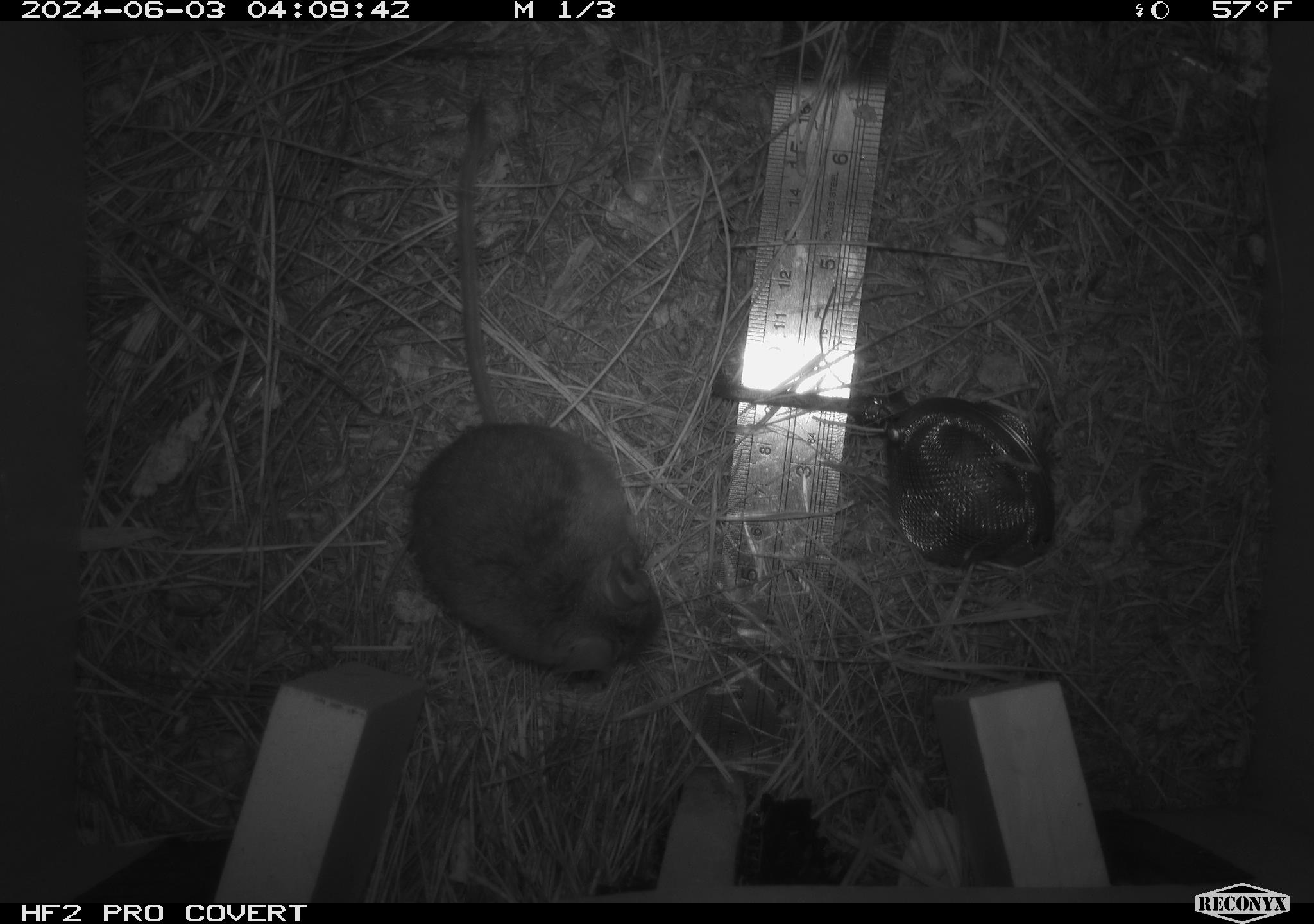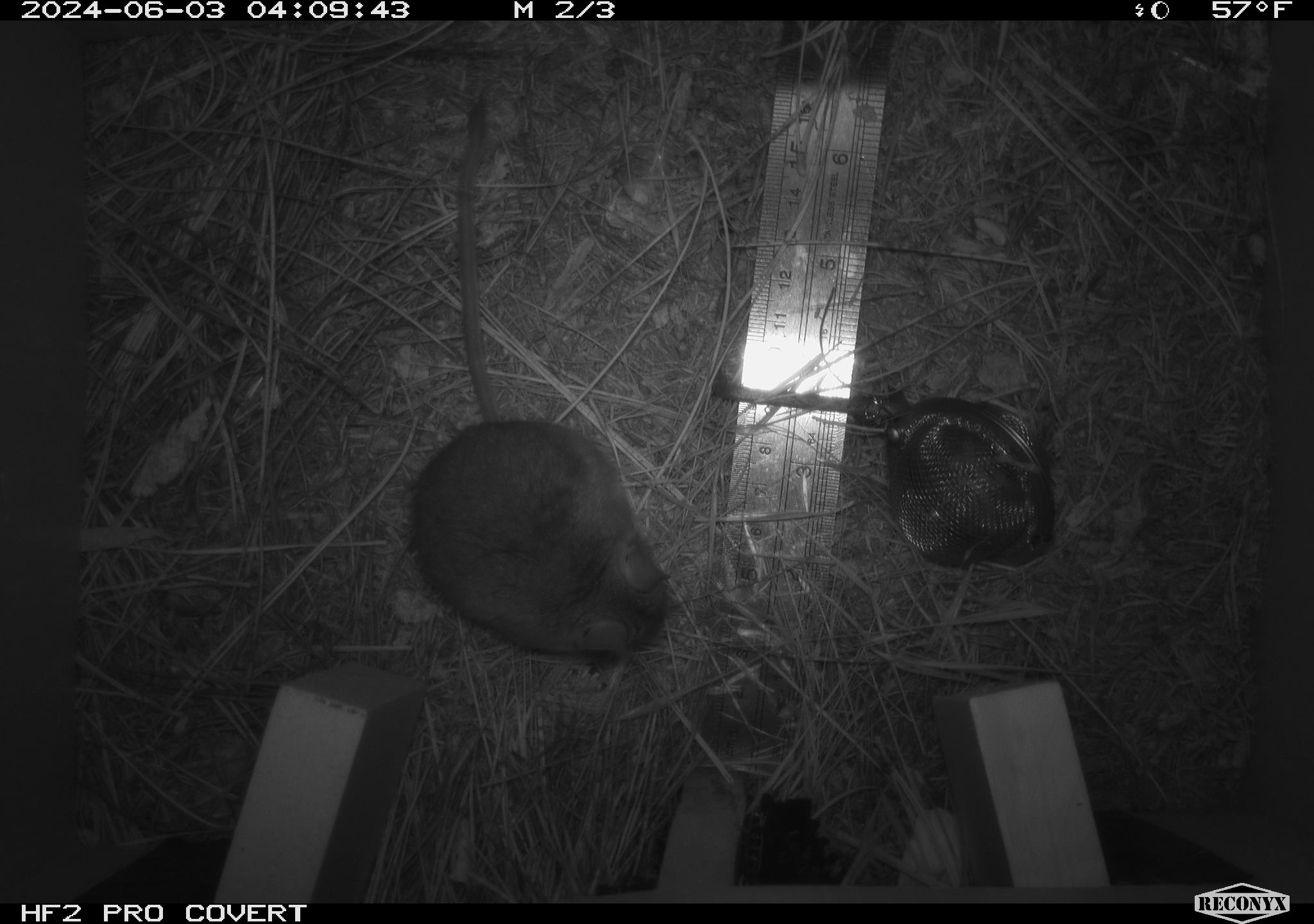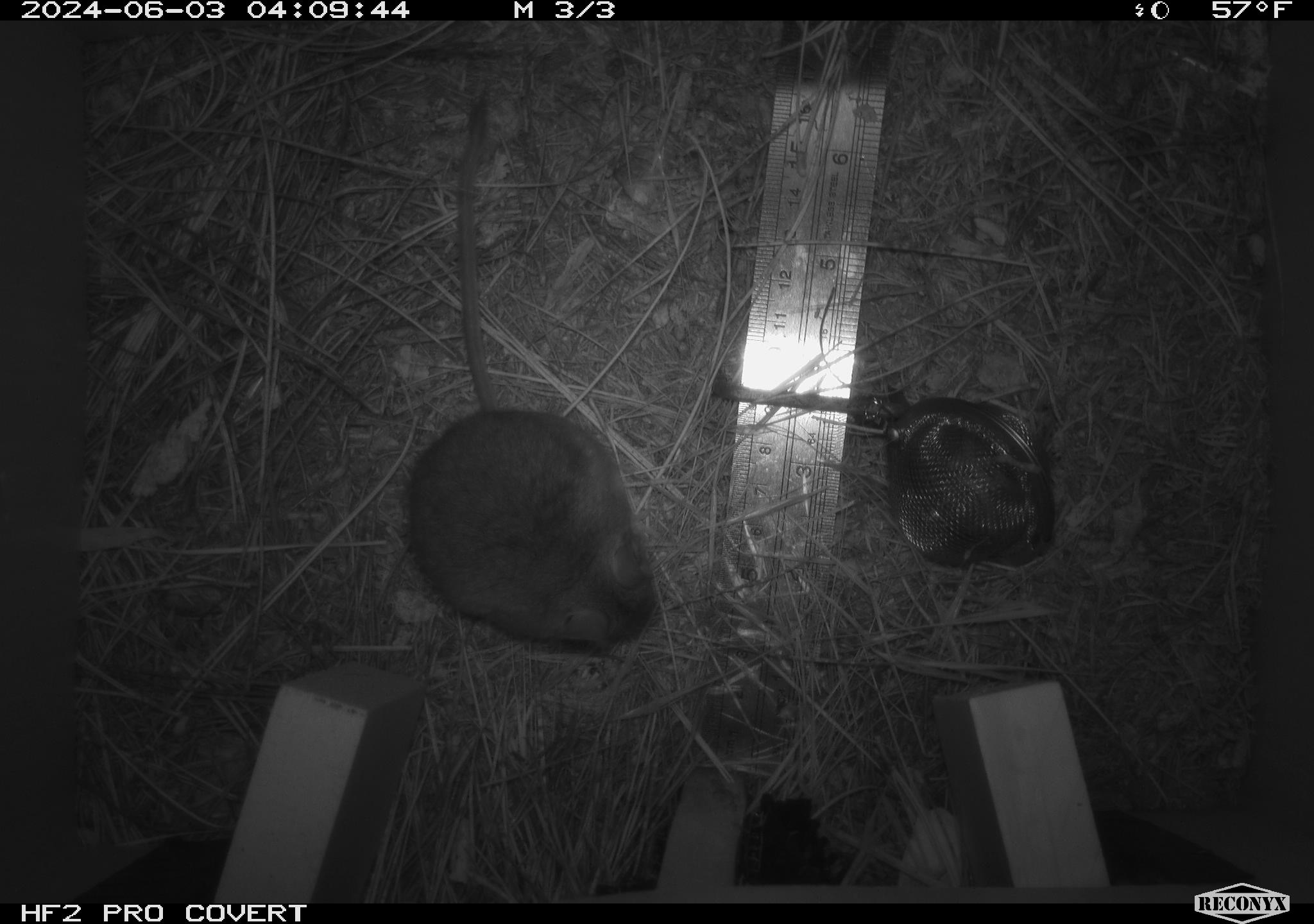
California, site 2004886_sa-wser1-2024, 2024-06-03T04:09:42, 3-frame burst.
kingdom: Animalia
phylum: Chordata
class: Mammalia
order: Rodentia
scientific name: Rodentia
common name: mouse species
Mouse species (Rodentia).